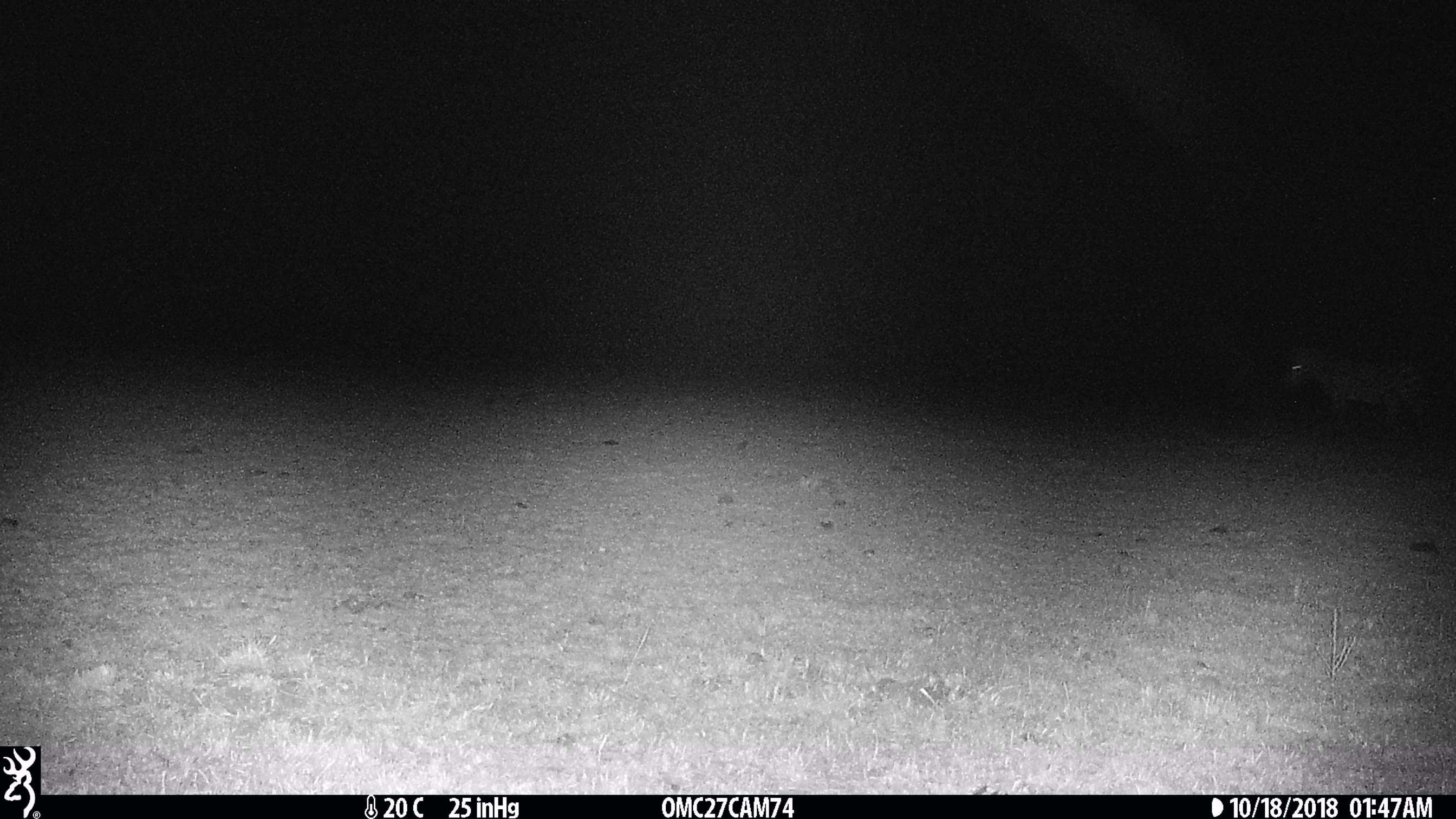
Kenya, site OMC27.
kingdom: Animalia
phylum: Chordata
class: Mammalia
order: Perissodactyla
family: Equidae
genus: Equus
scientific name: Equus quagga burchellii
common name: burchell's zebra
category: zebra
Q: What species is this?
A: Zebra (burchell's zebra) (Equus quagga burchellii).